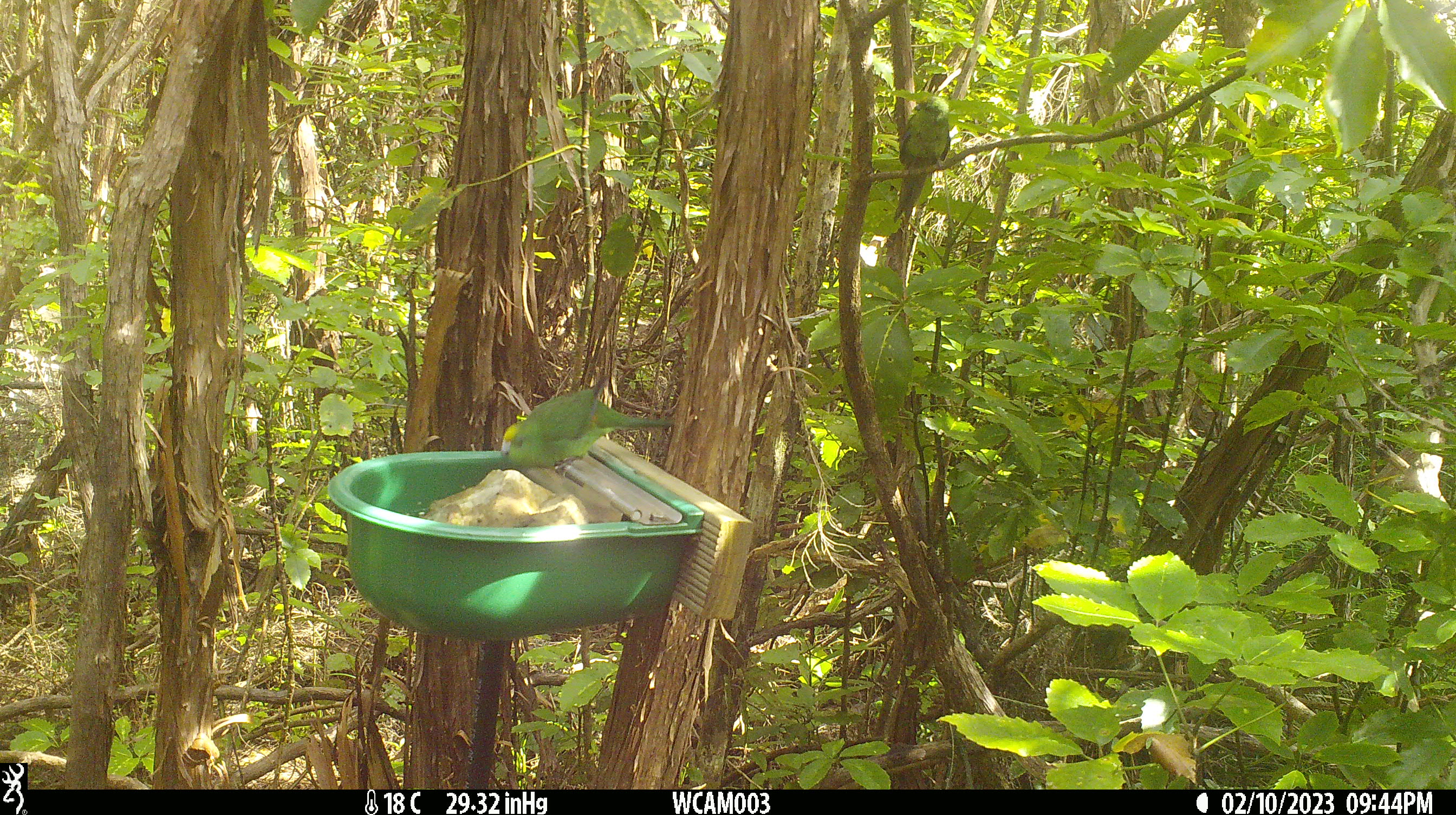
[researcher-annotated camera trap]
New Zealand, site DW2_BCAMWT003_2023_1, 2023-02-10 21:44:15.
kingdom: Animalia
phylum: Chordata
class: Aves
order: Psittaciformes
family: Psittaculidae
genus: Cyanoramphus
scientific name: Cyanoramphus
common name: parakeet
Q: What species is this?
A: Parakeet (Cyanoramphus).